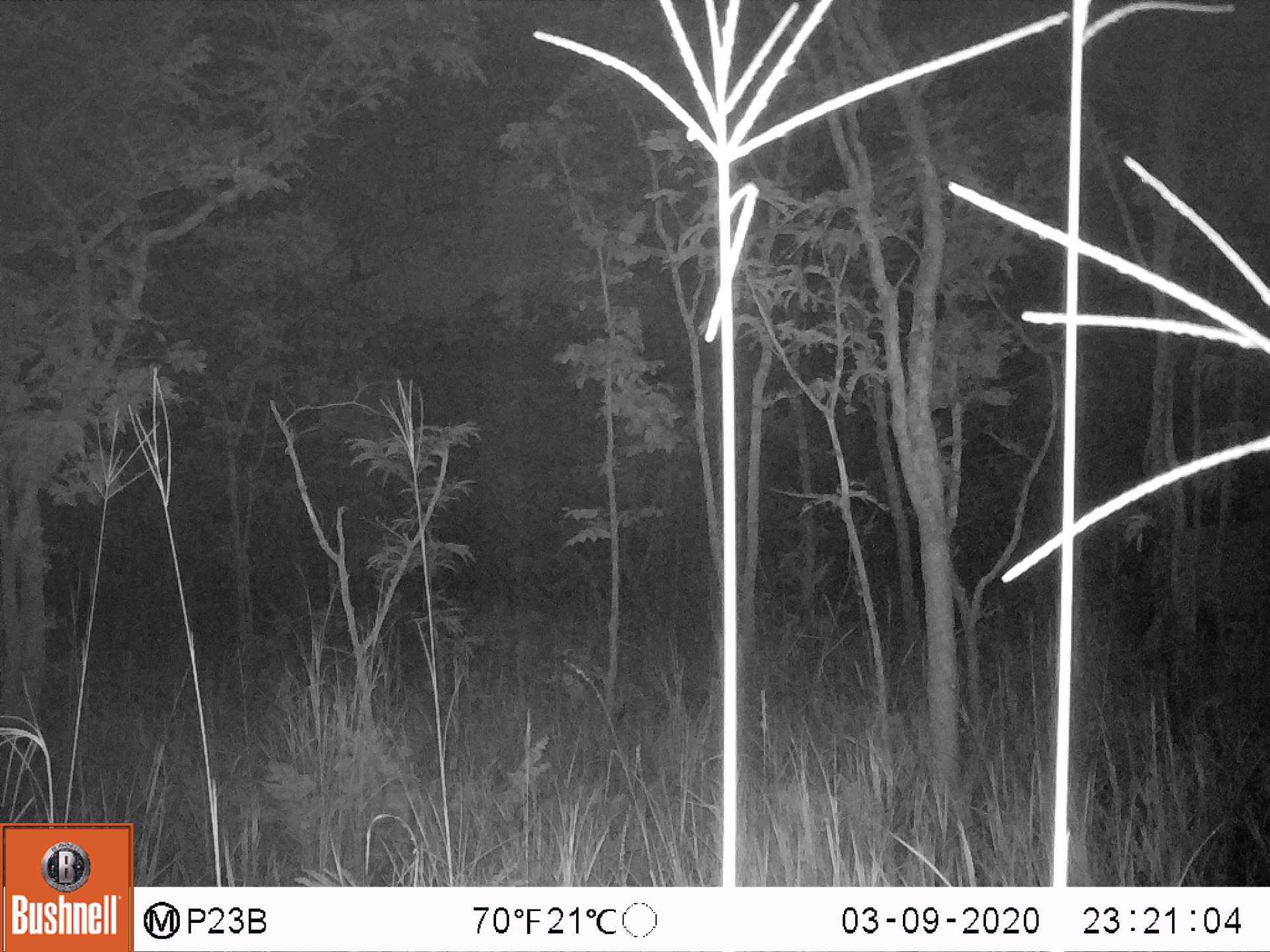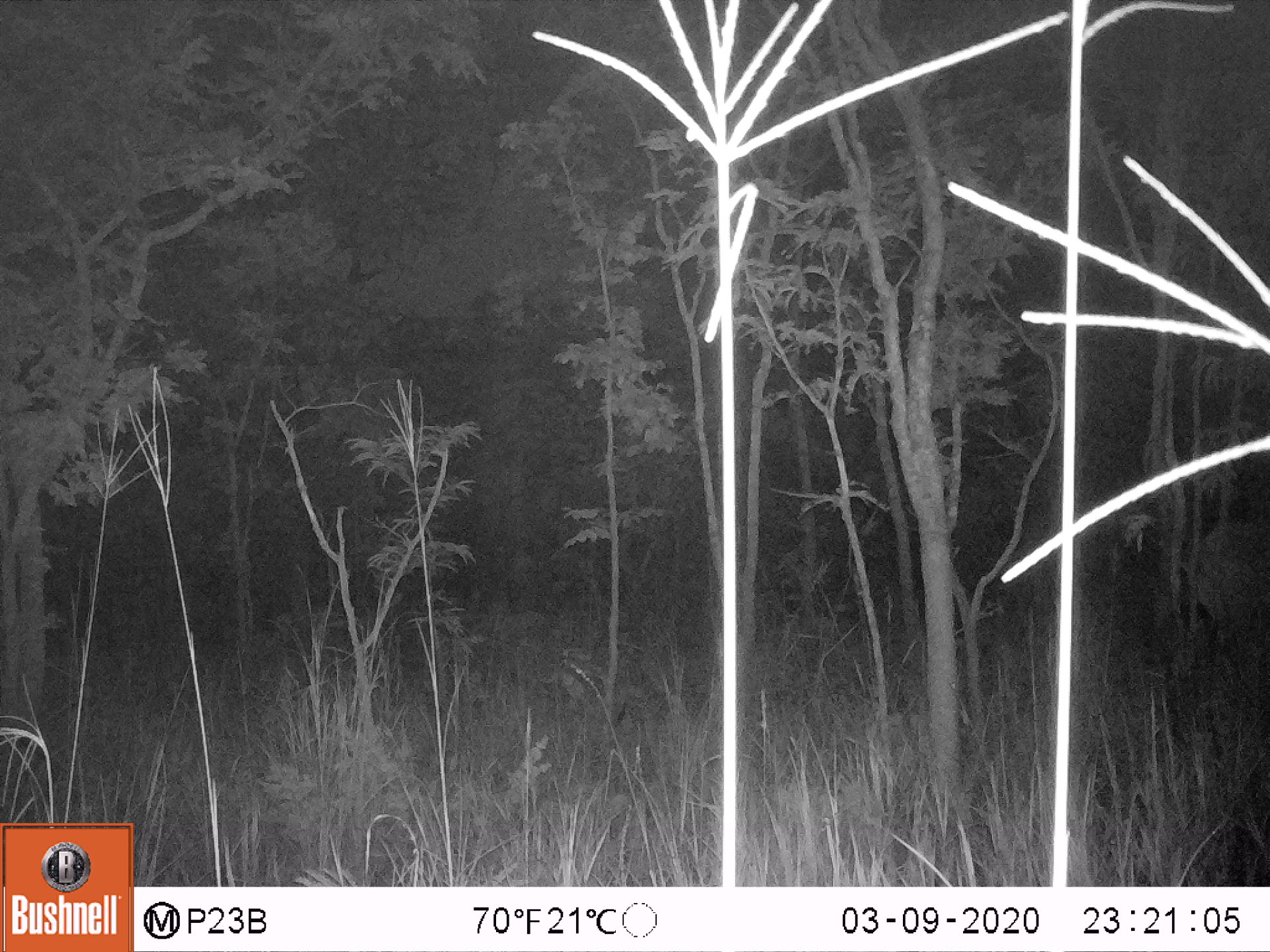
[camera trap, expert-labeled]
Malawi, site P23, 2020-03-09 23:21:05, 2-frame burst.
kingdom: Animalia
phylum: Chordata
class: Mammalia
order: Artiodactyla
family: Bovidae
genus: Hippotragus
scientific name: Hippotragus equinus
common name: roan antelope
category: roan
Roan (roan antelope) (Hippotragus equinus), count 1.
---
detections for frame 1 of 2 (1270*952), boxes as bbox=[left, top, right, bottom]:
roan: bbox=[1135, 503, 1262, 678]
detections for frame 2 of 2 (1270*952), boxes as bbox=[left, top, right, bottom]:
roan: bbox=[1155, 503, 1262, 755]